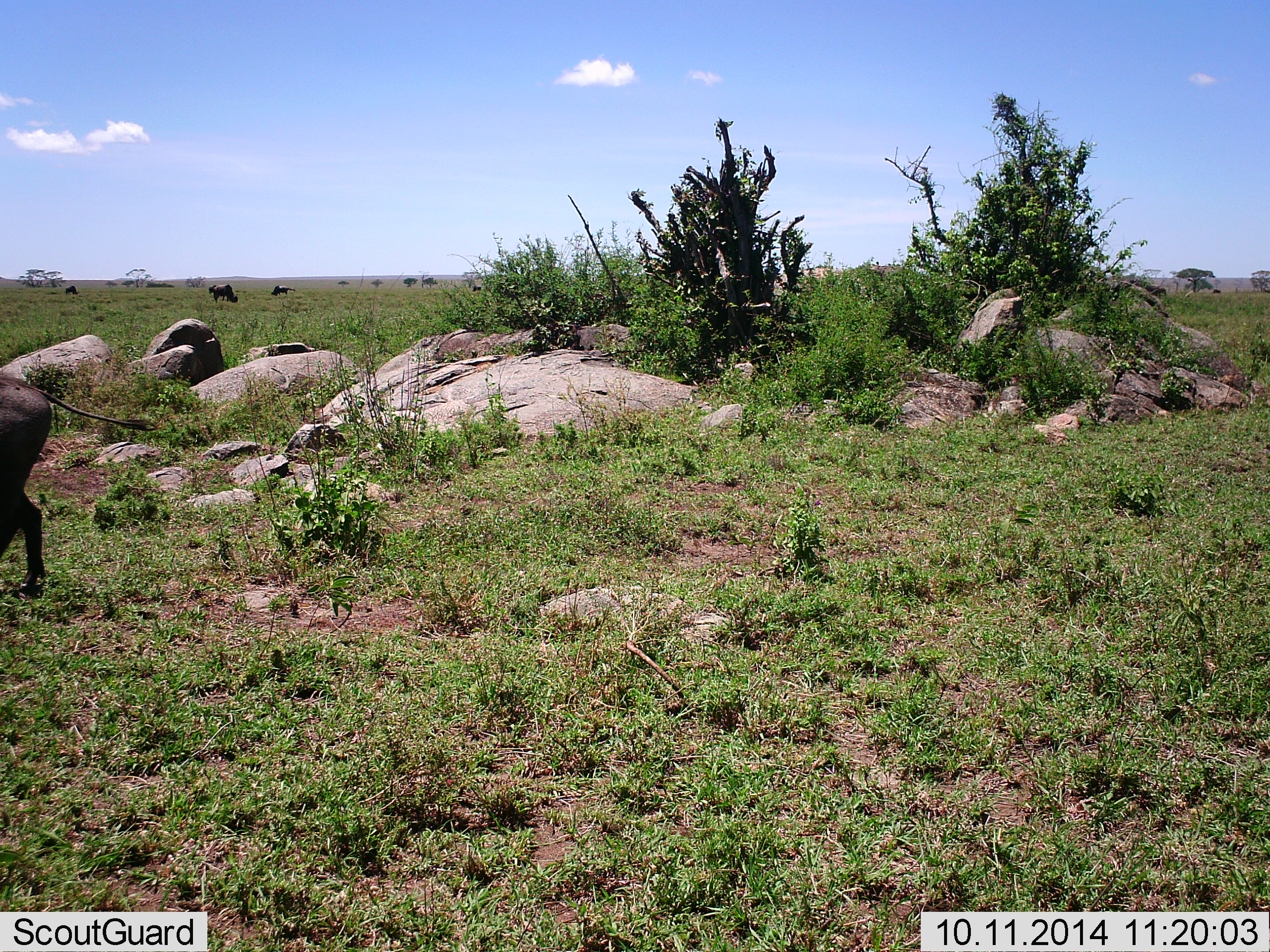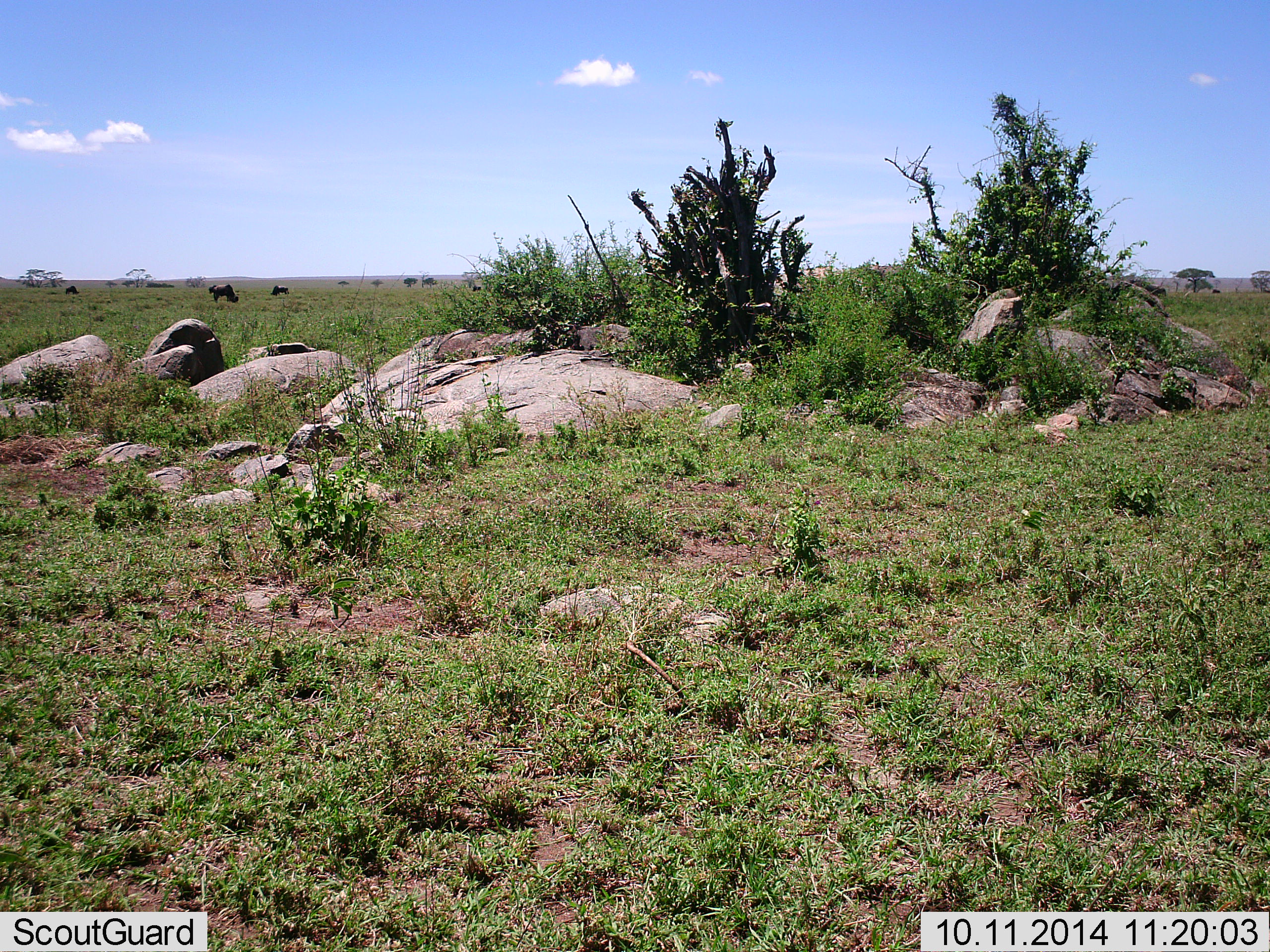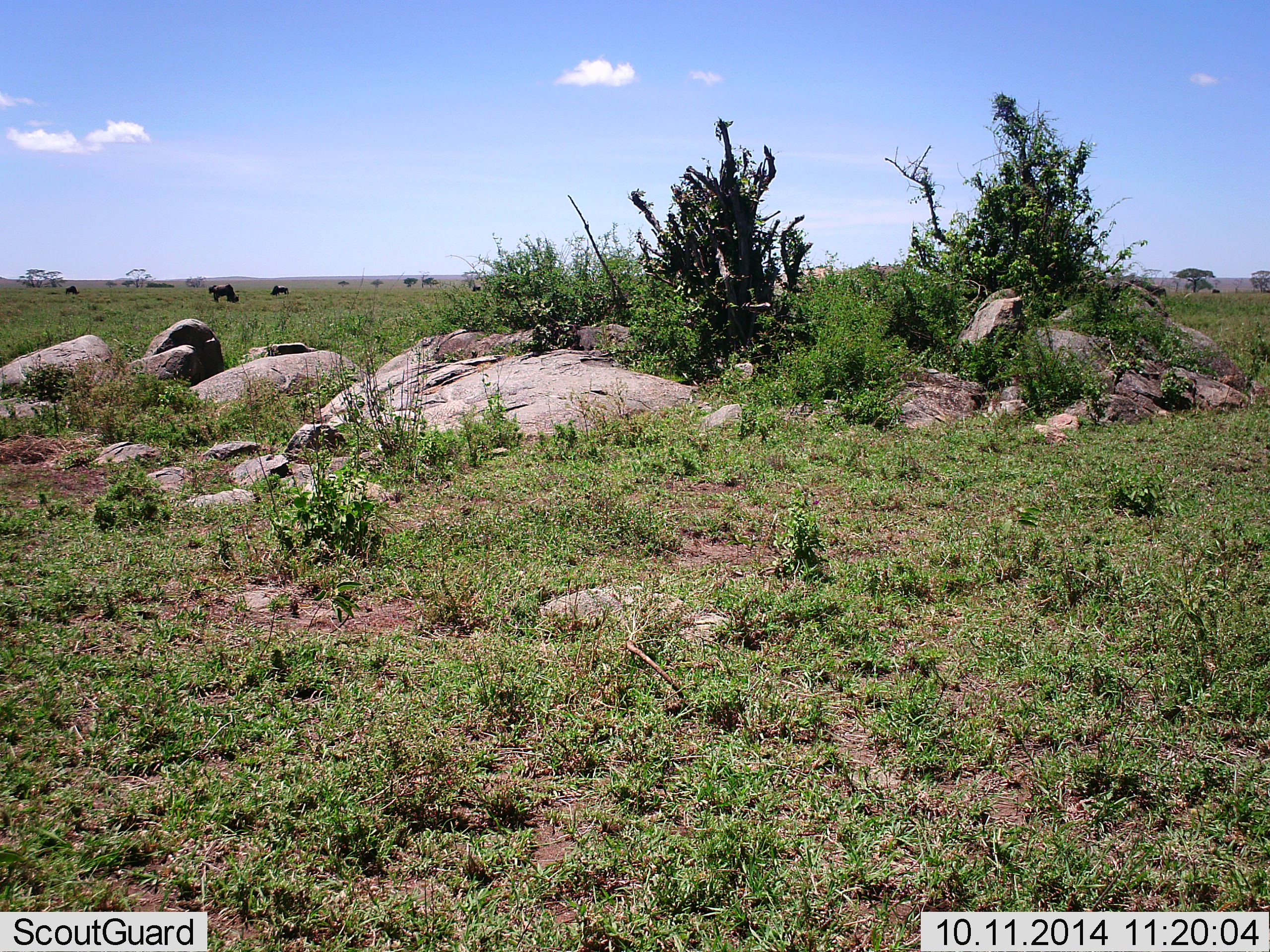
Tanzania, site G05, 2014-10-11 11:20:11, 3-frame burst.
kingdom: Animalia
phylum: Chordata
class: Mammalia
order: Artiodactyla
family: Suidae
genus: Phacochoerus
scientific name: Phacochoerus africanus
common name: warthog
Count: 1.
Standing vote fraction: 0%.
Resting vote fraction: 0%.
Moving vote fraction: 100%.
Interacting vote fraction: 0%.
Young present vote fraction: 0%.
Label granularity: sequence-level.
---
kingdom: Animalia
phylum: Chordata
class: Mammalia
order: Artiodactyla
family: Bovidae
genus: Connochaetes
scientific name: Connochaetes taurinus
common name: blue wildebeest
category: wildebeest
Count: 4.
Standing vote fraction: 8%.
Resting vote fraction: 0%.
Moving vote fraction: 25%.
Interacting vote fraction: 0%.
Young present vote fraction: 0%.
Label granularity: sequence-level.